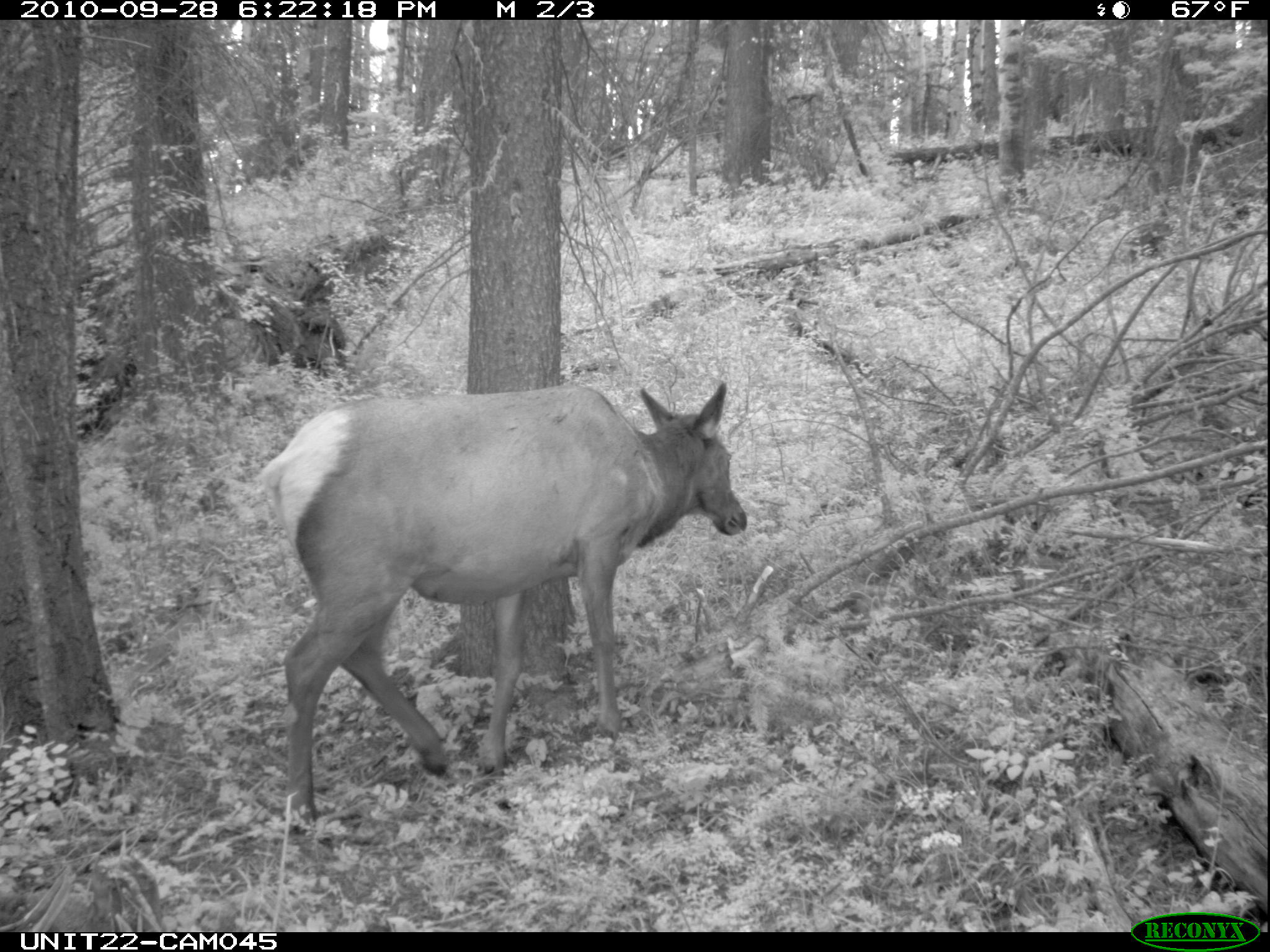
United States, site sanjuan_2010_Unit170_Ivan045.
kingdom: Animalia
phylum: Chordata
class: Mammalia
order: Artiodactyla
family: Cervidae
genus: Cervus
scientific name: Cervus elaphus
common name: red deer